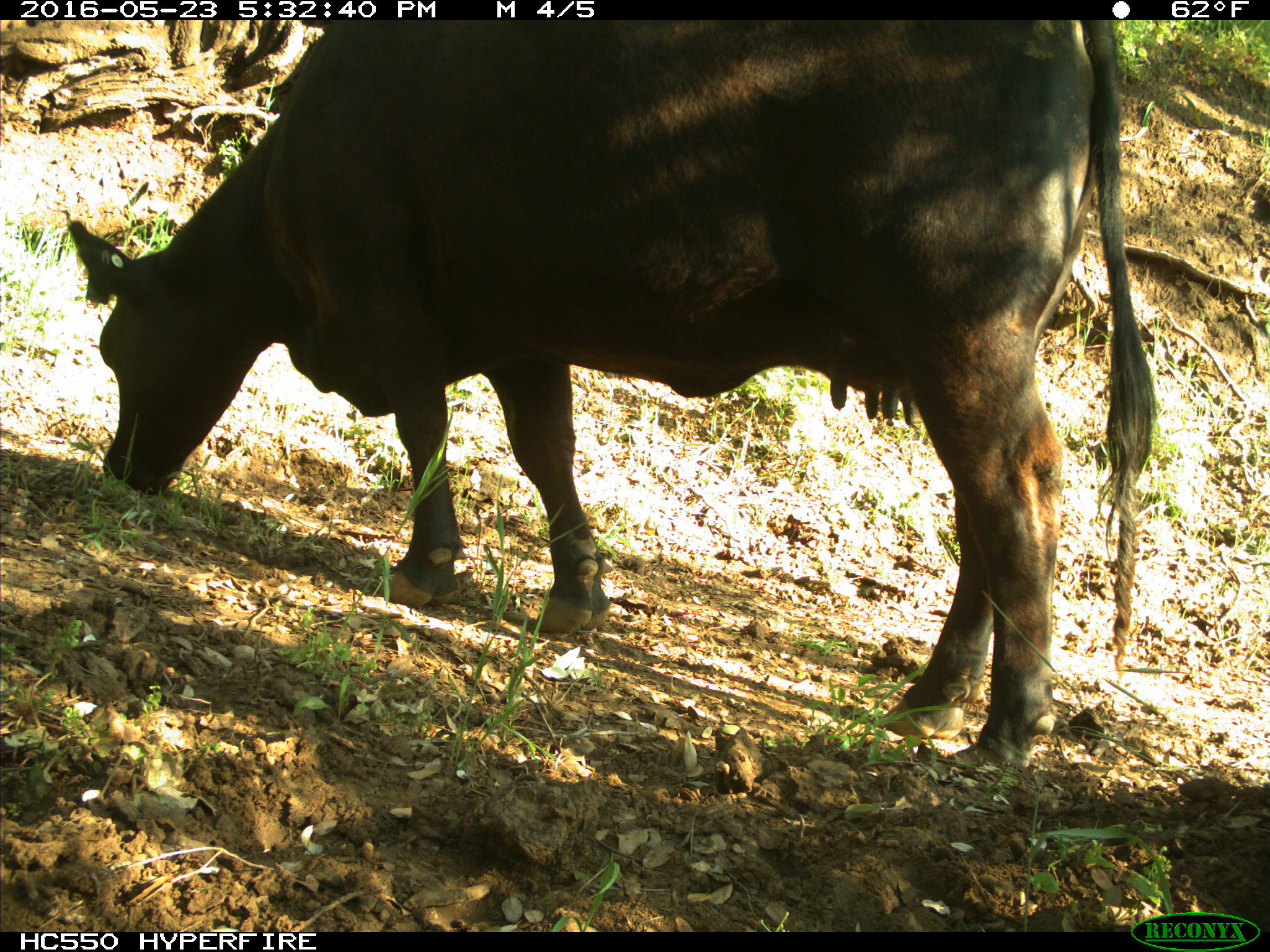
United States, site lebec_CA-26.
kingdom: Animalia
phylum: Chordata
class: Mammalia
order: Artiodactyla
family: Bovidae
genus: Bos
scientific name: Bos taurus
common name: domestic cow